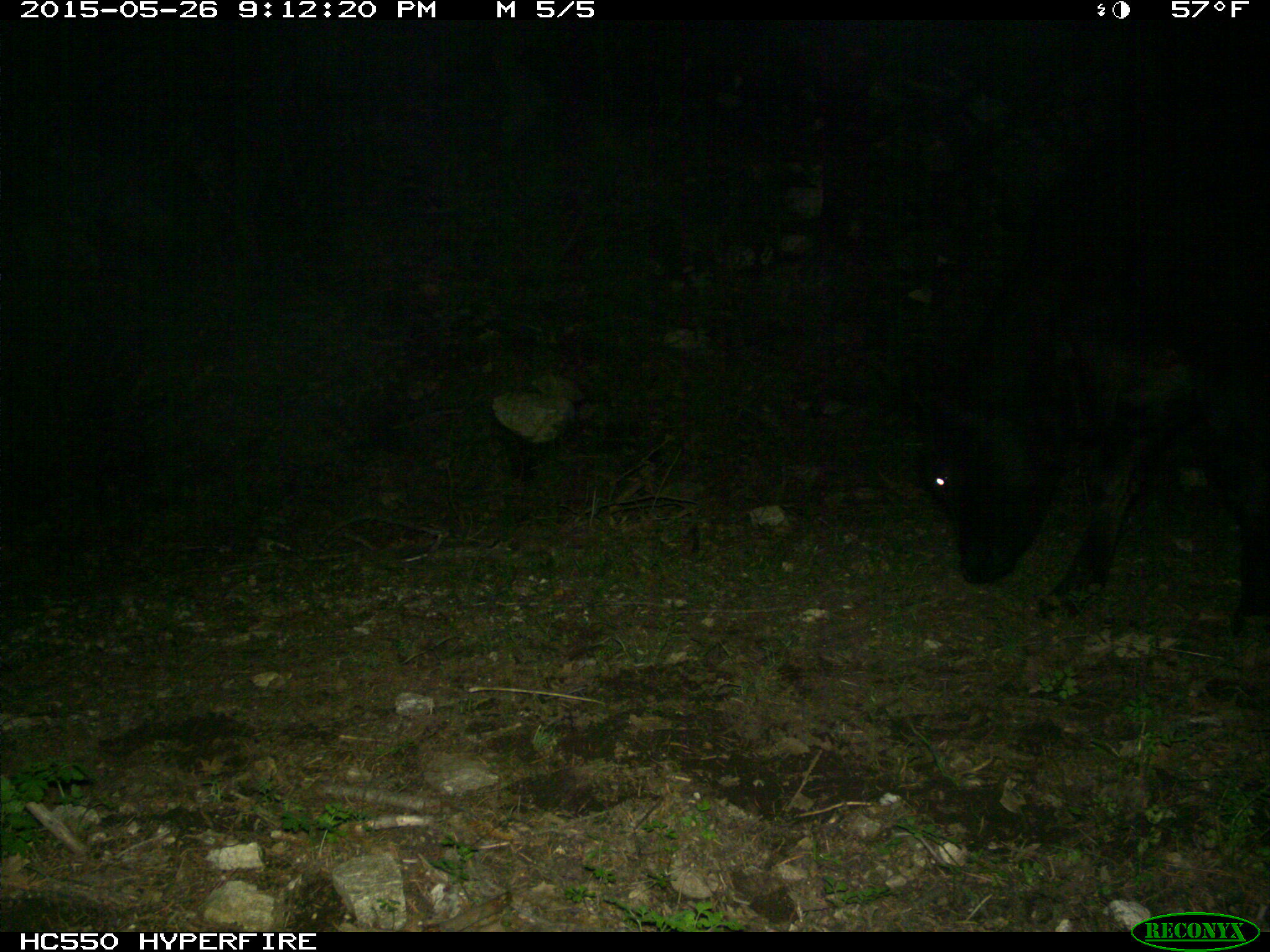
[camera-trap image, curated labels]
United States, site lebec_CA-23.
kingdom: Animalia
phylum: Chordata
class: Mammalia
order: Artiodactyla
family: Bovidae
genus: Bos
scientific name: Bos taurus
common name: domestic cow